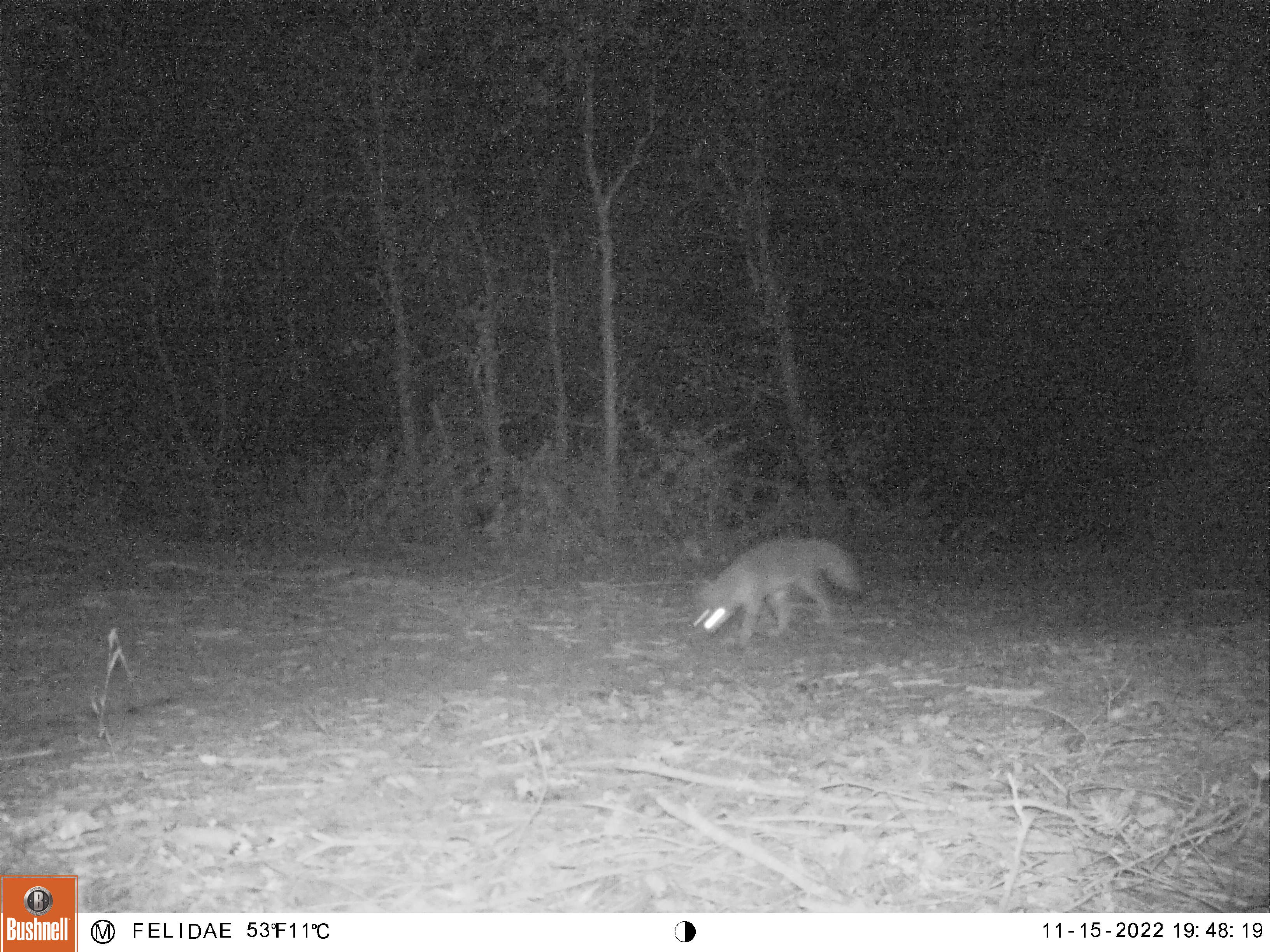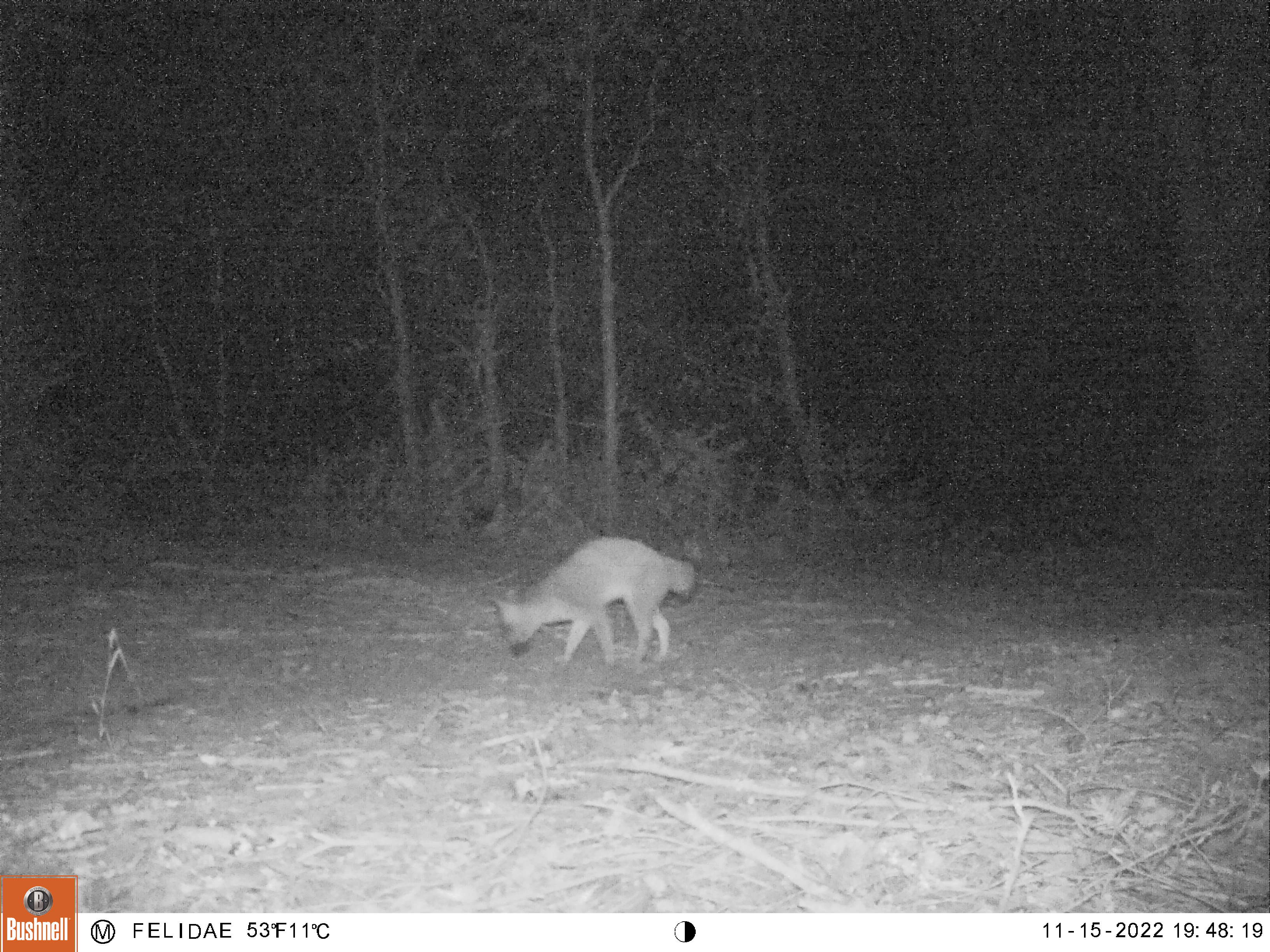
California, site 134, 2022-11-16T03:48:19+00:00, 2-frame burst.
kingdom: Animalia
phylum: Chordata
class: Mammalia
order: Carnivora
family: Canidae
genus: Urocyon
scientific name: Urocyon cinereoargenteus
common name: gray fox